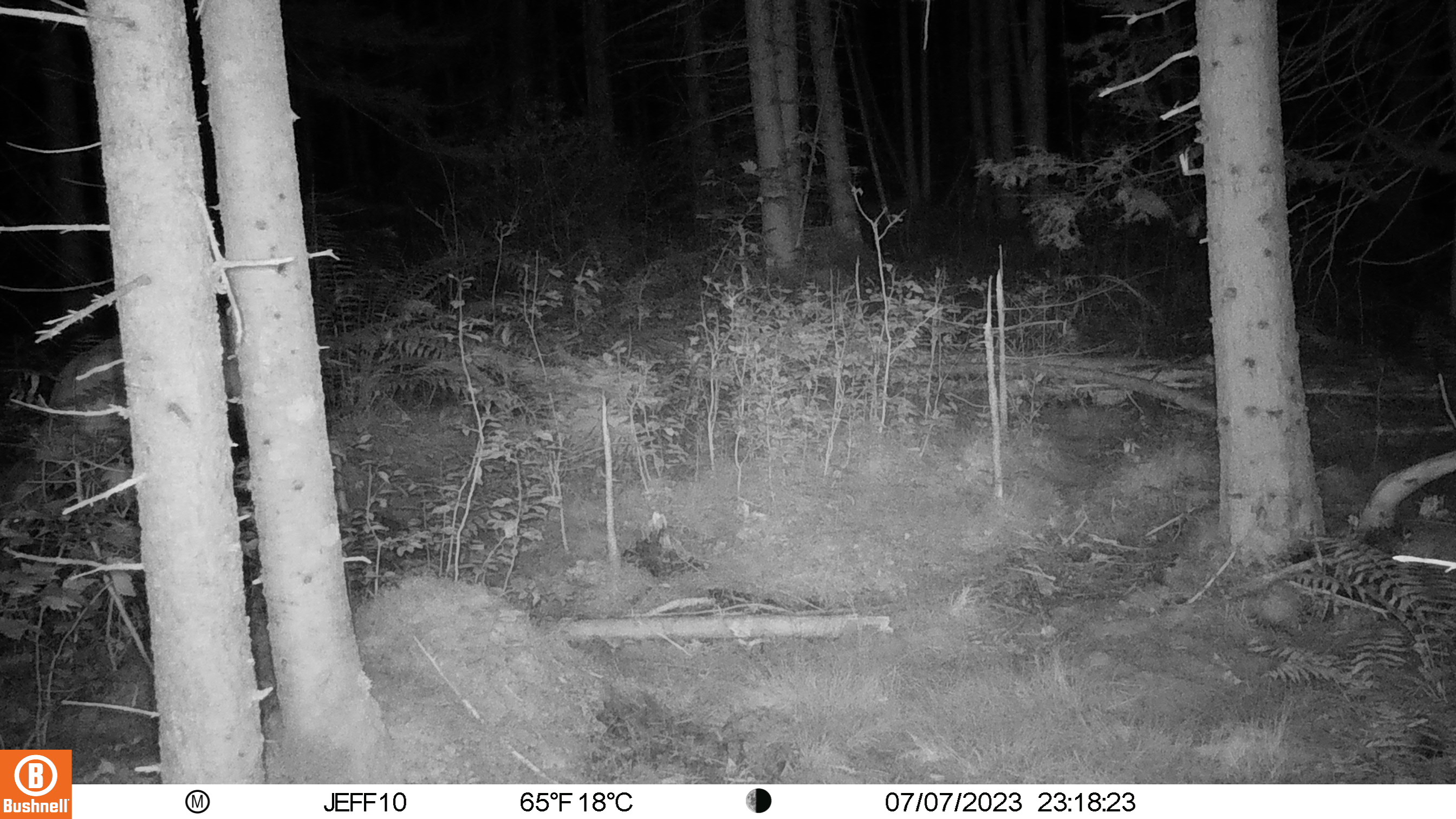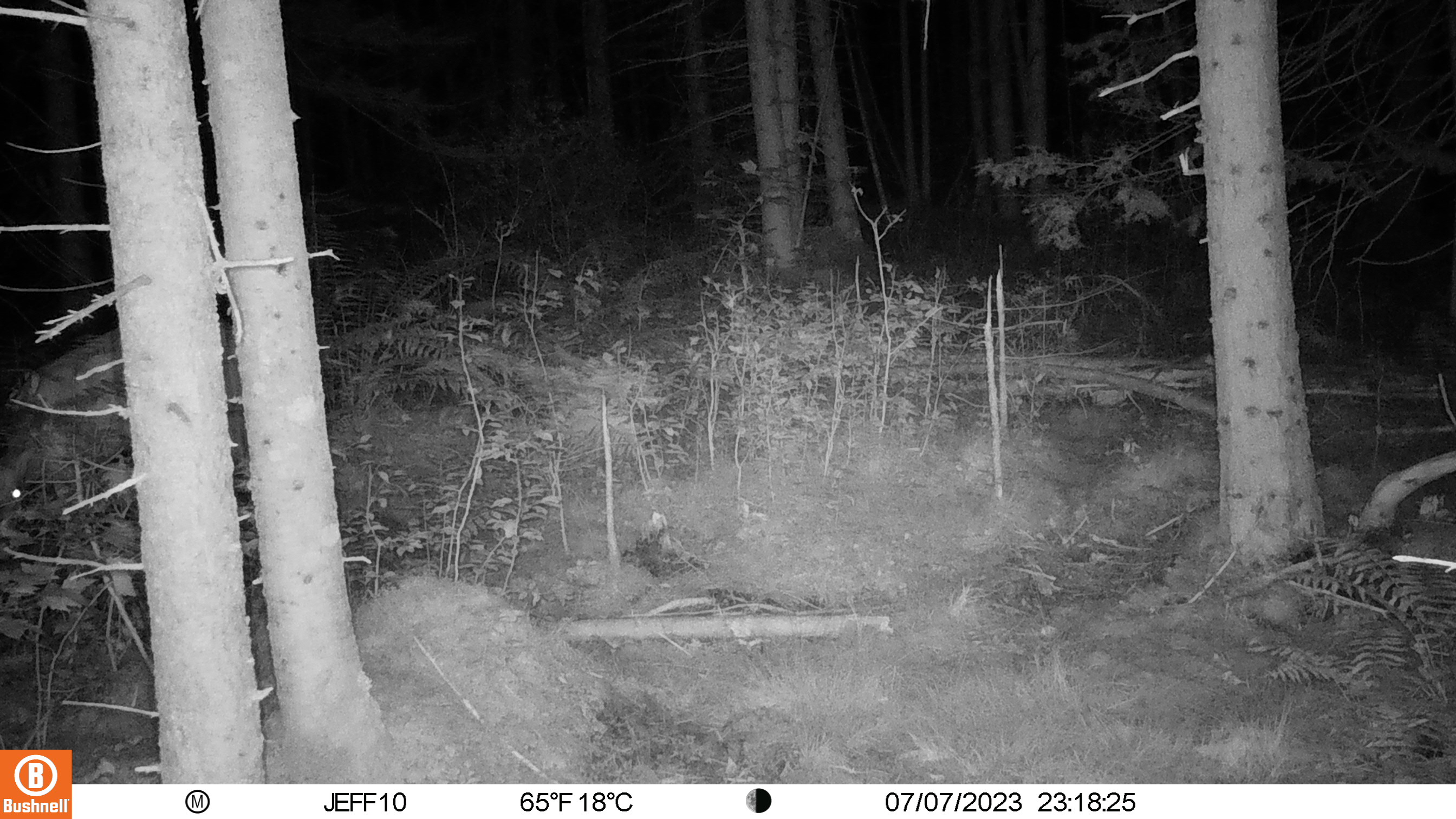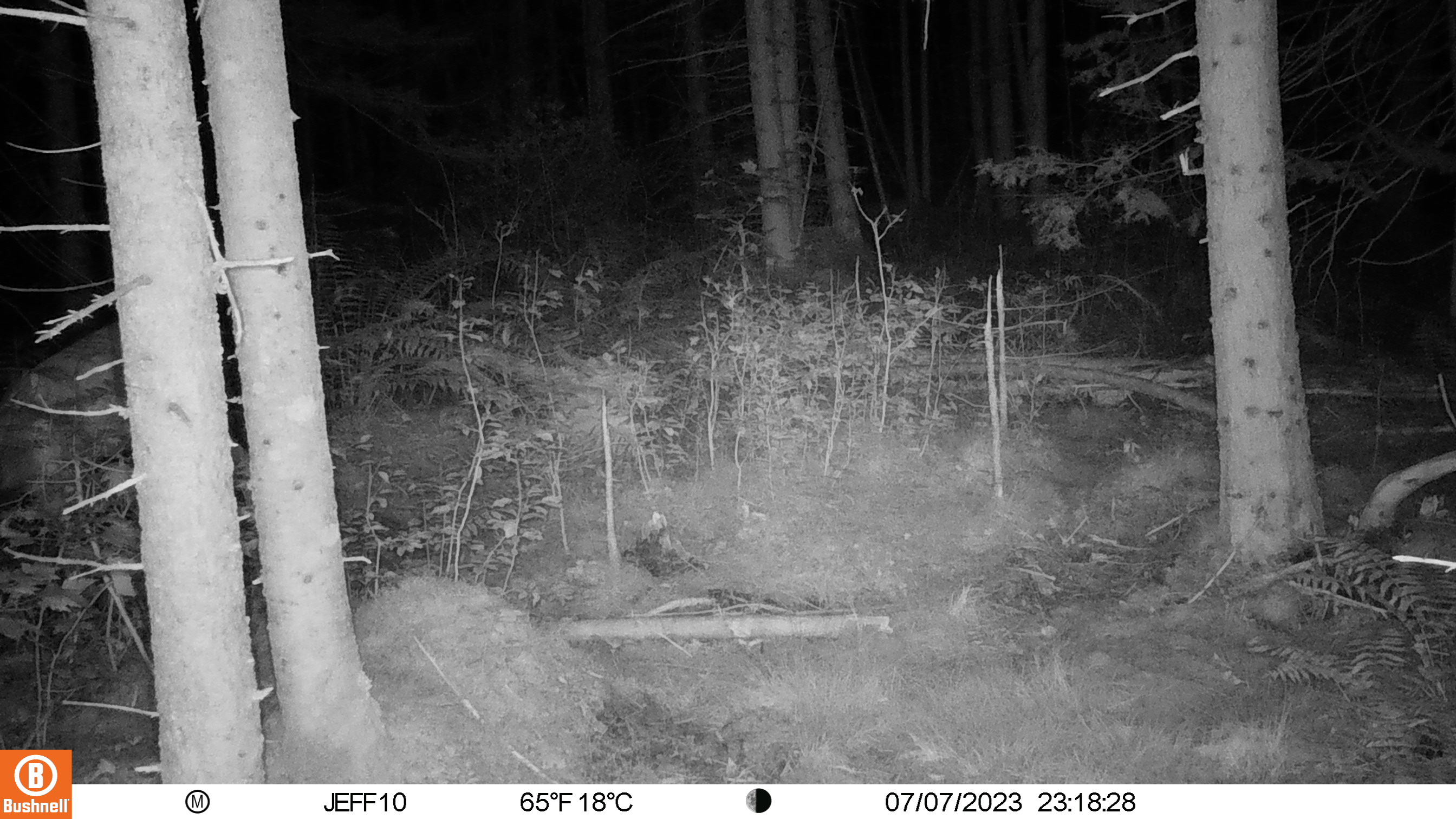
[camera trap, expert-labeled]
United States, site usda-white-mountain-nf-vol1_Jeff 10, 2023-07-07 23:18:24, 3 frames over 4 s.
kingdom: Animalia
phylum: Chordata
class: Mammalia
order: Artiodactyla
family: Cervidae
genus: Odocoileus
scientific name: Odocoileus virginianus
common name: white-tailed deer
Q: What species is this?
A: White-tailed deer (Odocoileus virginianus).